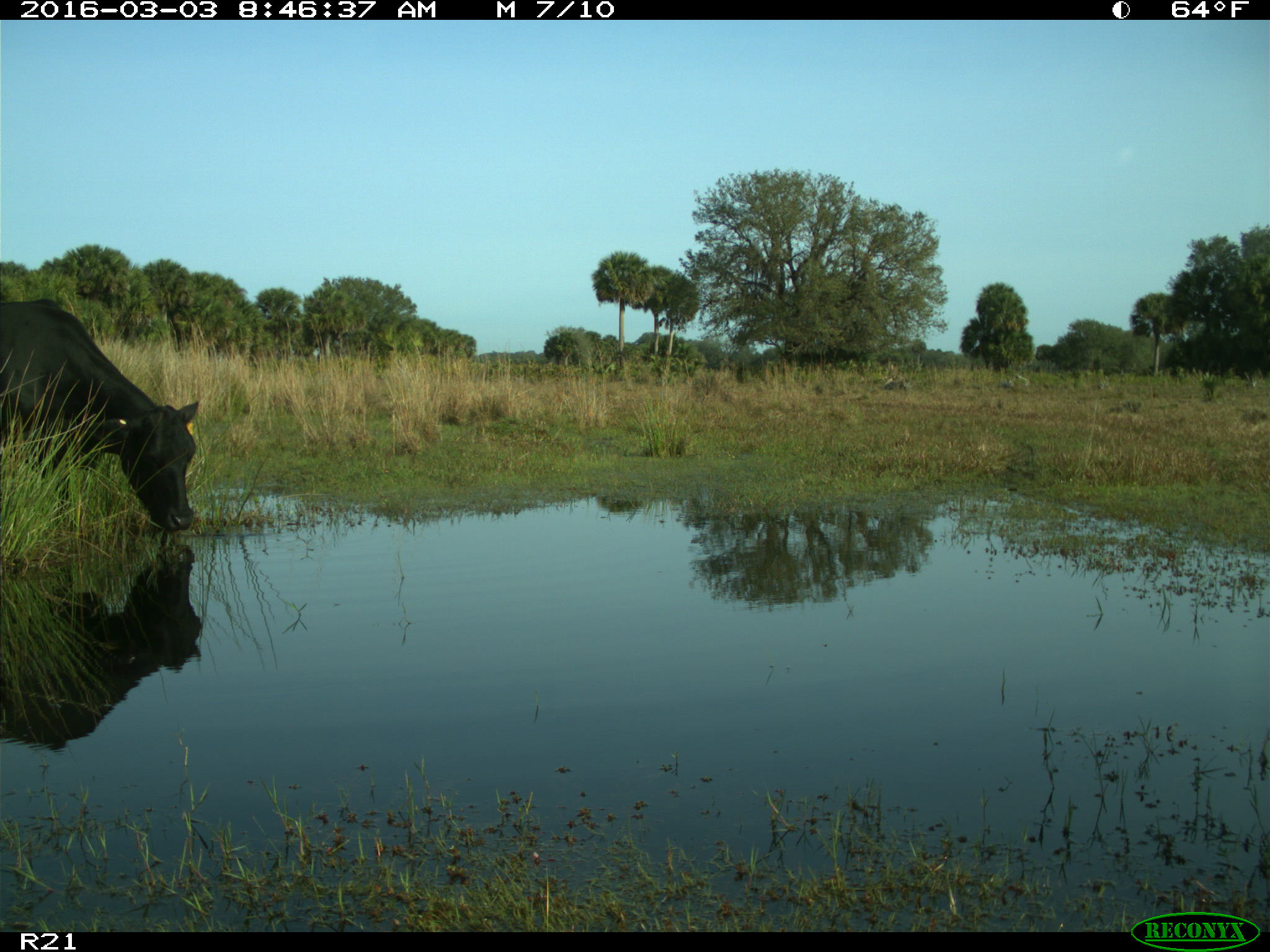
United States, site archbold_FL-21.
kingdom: Animalia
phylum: Chordata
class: Mammalia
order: Artiodactyla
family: Bovidae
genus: Bos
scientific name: Bos taurus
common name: domestic cow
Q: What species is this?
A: Bos taurus (domestic cow).